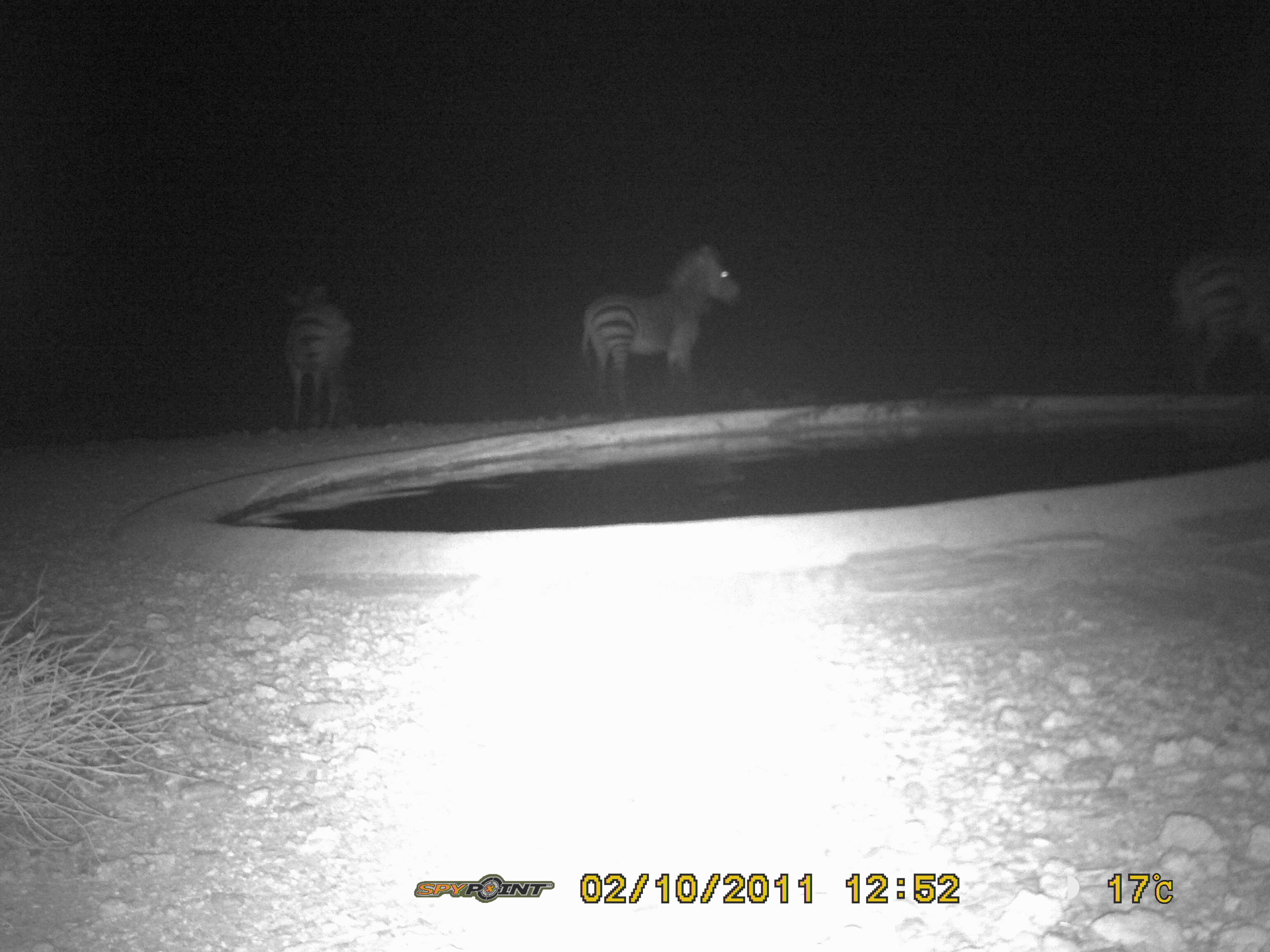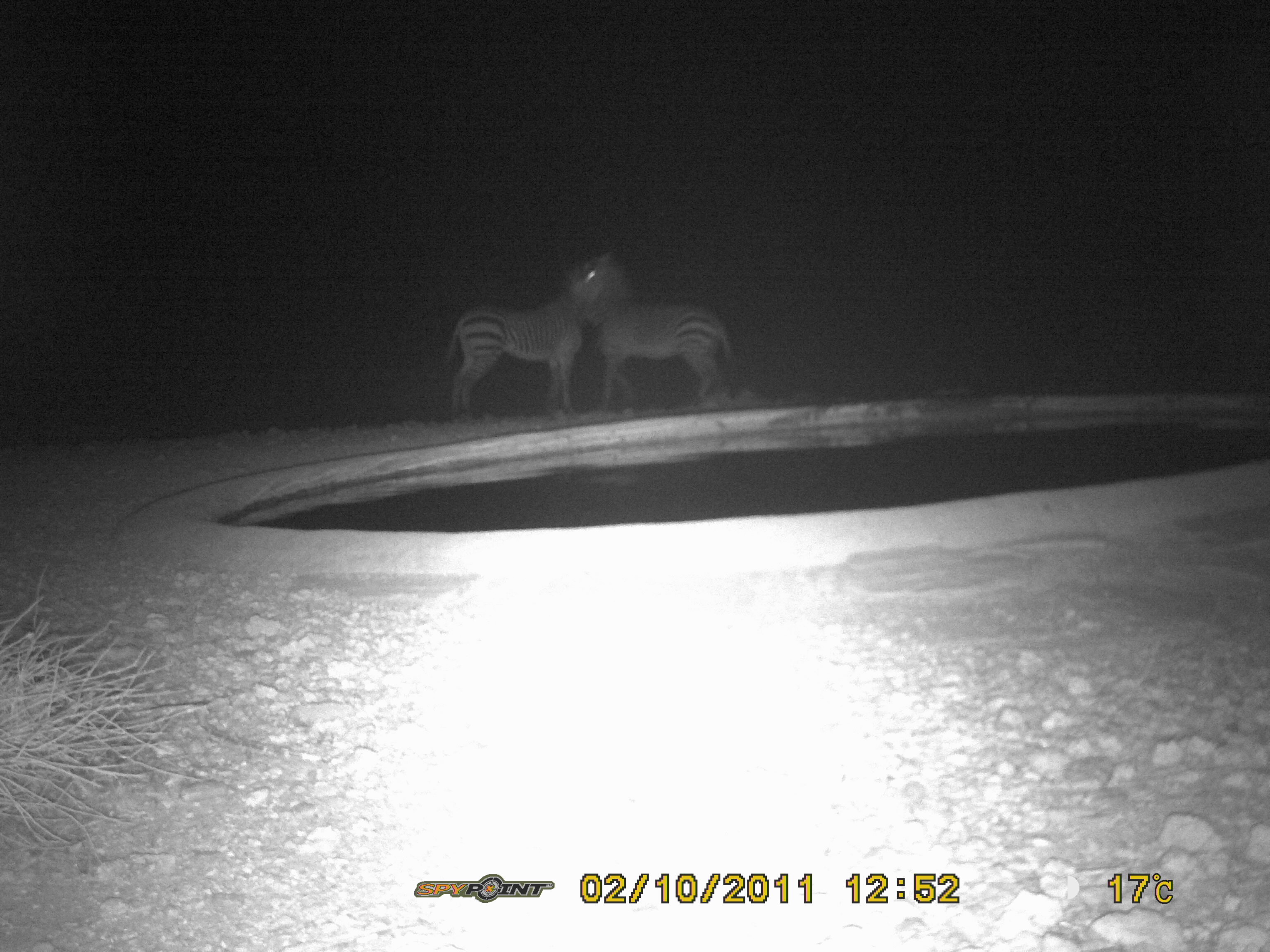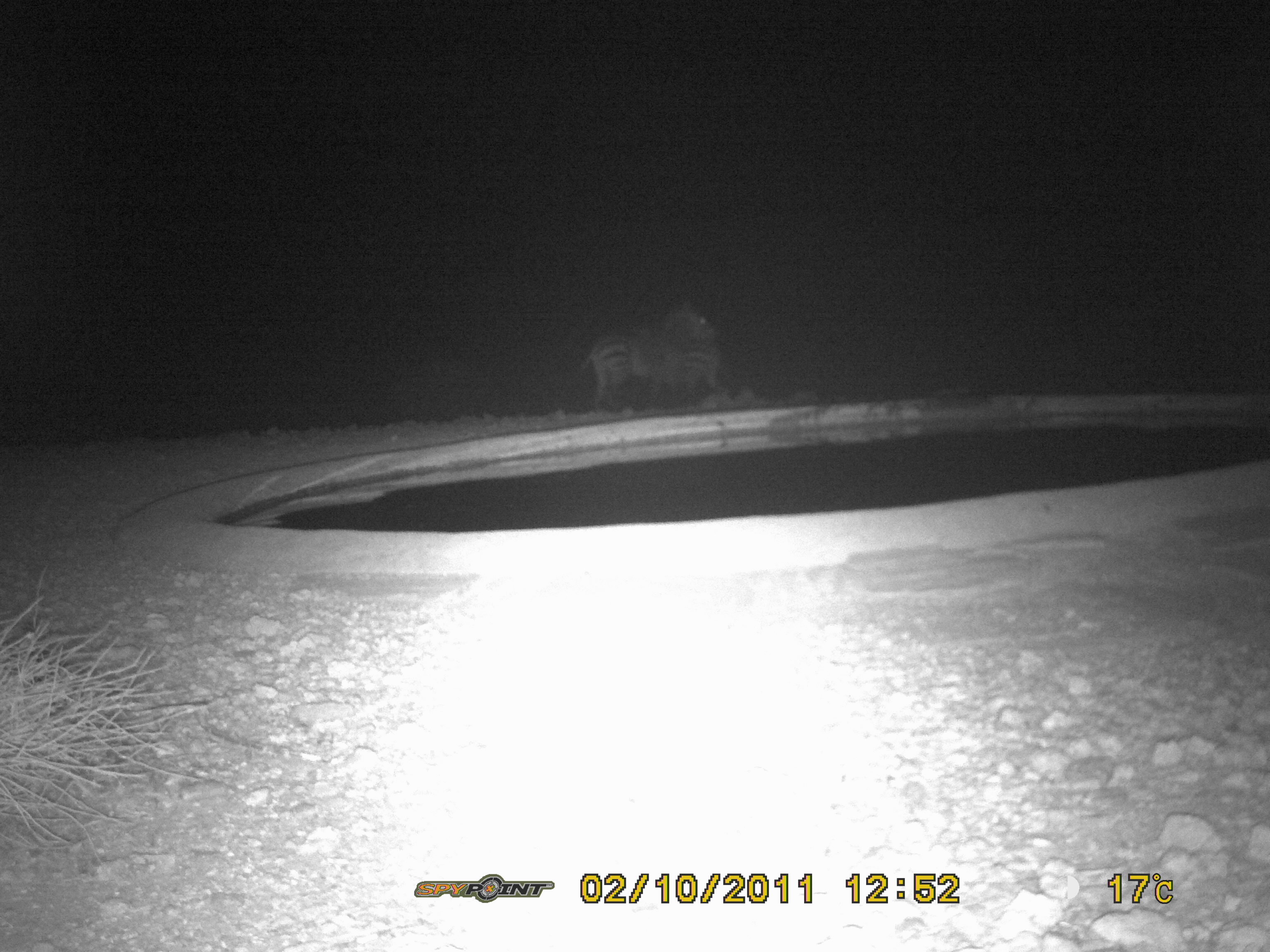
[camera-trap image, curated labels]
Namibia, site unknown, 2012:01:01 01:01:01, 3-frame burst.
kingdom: Animalia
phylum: Chordata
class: Mammalia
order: Perissodactyla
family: Equidae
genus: Equus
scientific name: Equus zebra hartmannae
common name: hartmann's mountain zebra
Equus zebra hartmannae (hartmann's mountain zebra).